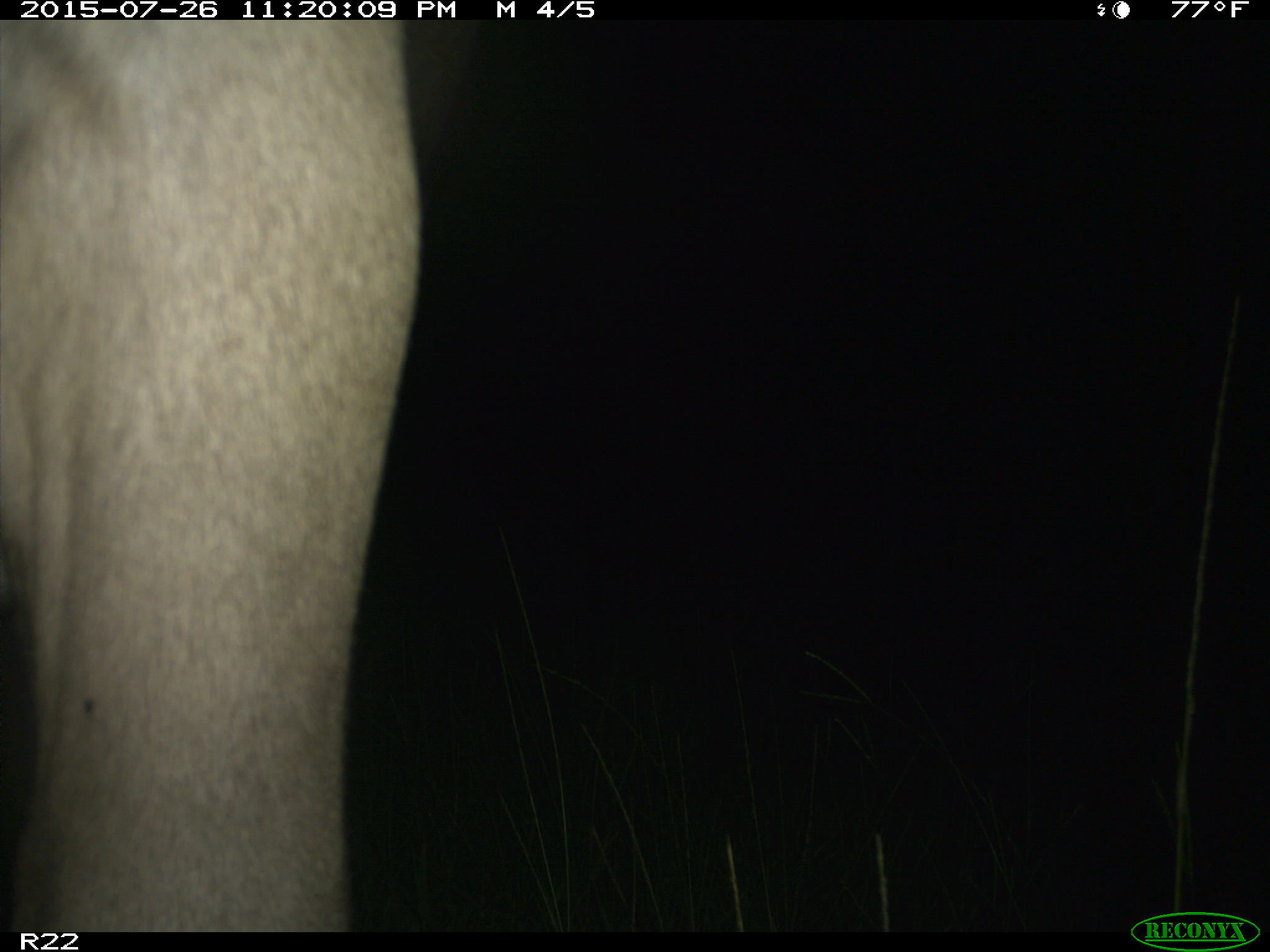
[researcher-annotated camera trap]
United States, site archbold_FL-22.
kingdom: Animalia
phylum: Chordata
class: Mammalia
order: Artiodactyla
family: Bovidae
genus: Bos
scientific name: Bos taurus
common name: domestic cow